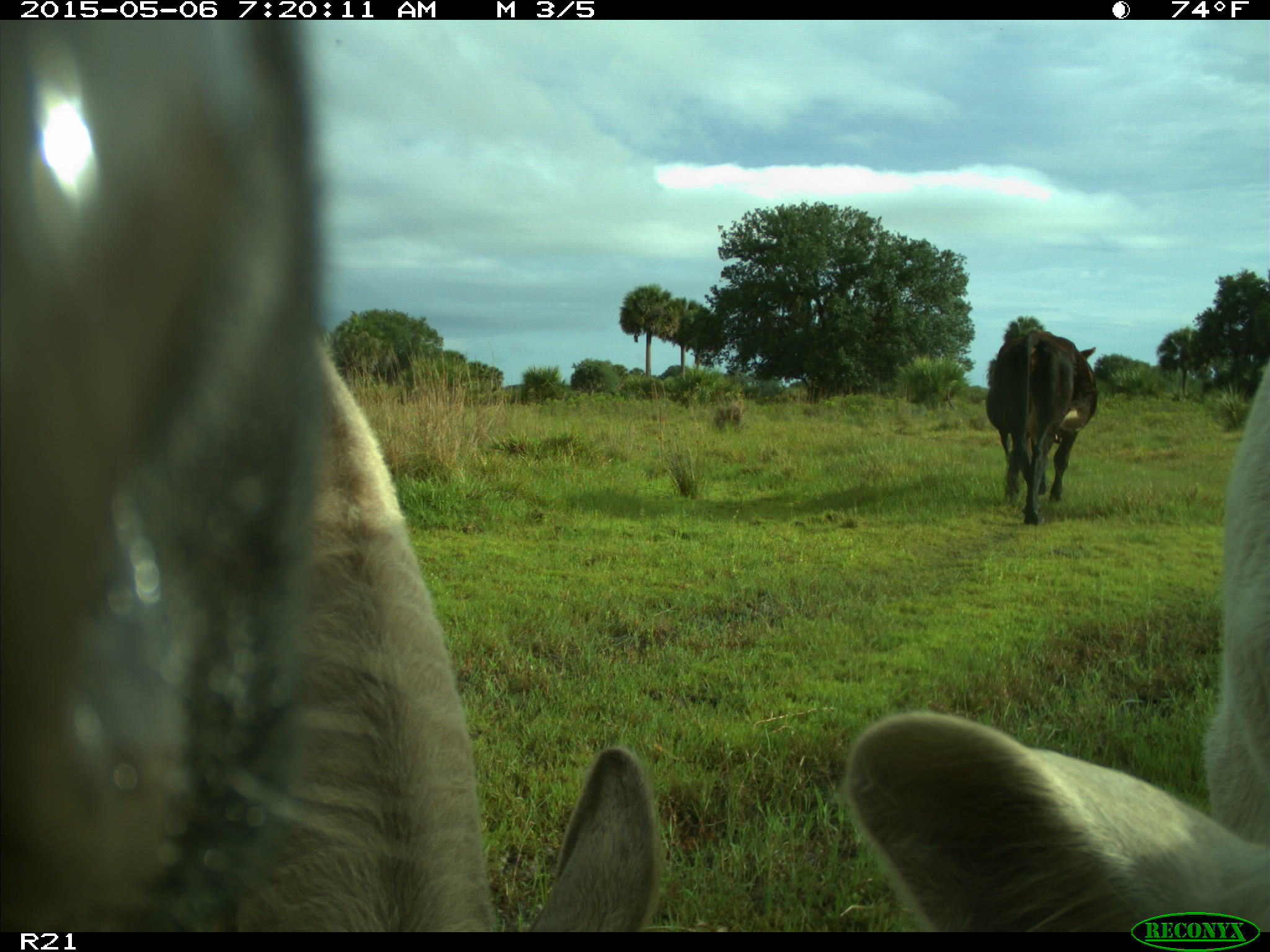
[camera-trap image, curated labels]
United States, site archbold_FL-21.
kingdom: Animalia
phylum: Chordata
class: Mammalia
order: Artiodactyla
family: Bovidae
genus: Bos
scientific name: Bos taurus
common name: domestic cow